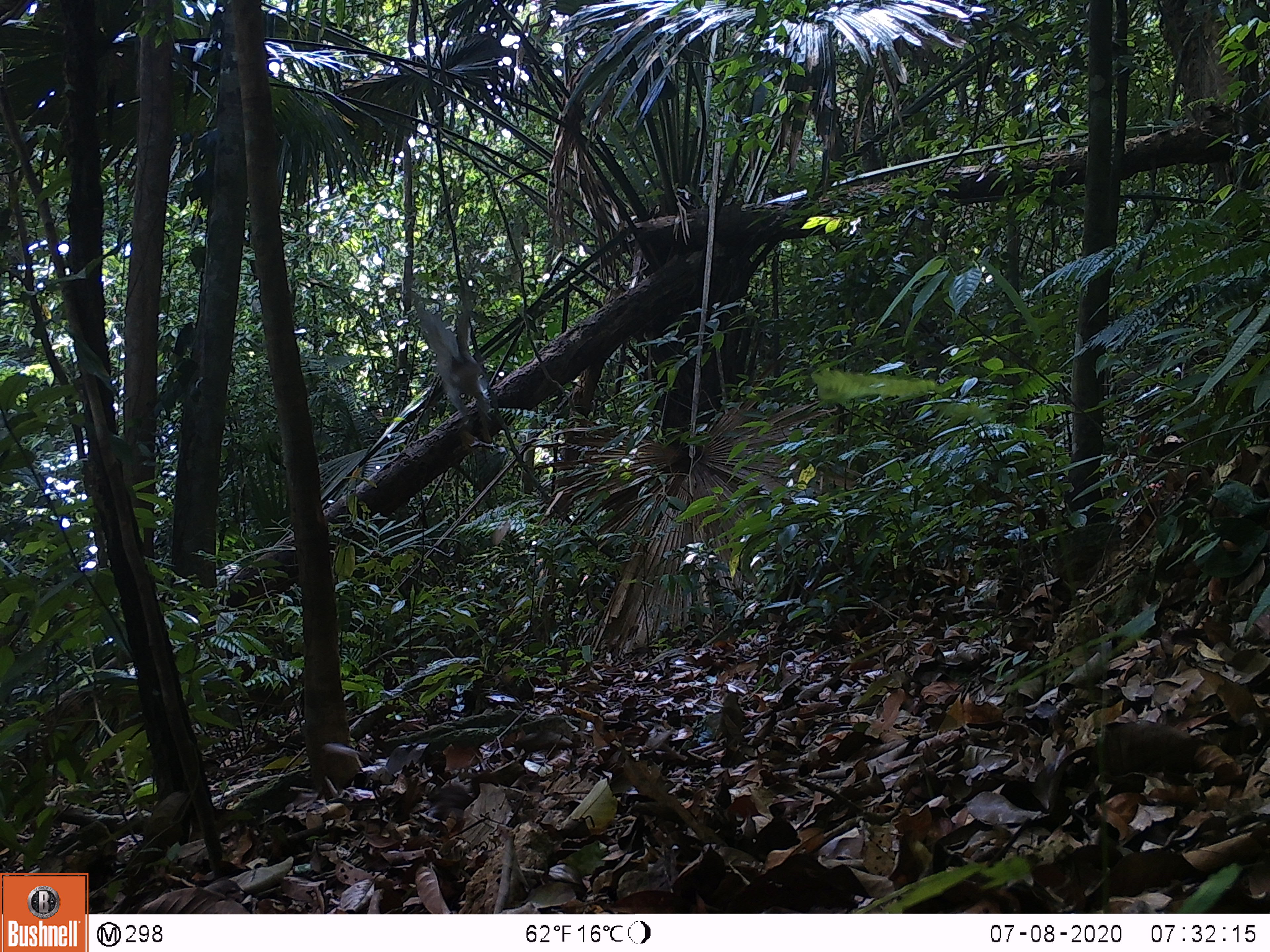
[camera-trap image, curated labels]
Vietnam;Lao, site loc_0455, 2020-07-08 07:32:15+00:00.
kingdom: Animalia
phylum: Chordata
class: Mammalia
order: Primates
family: Cercopithecidae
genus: Macaca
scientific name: Macaca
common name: macaque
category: unidentified macaque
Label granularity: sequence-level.